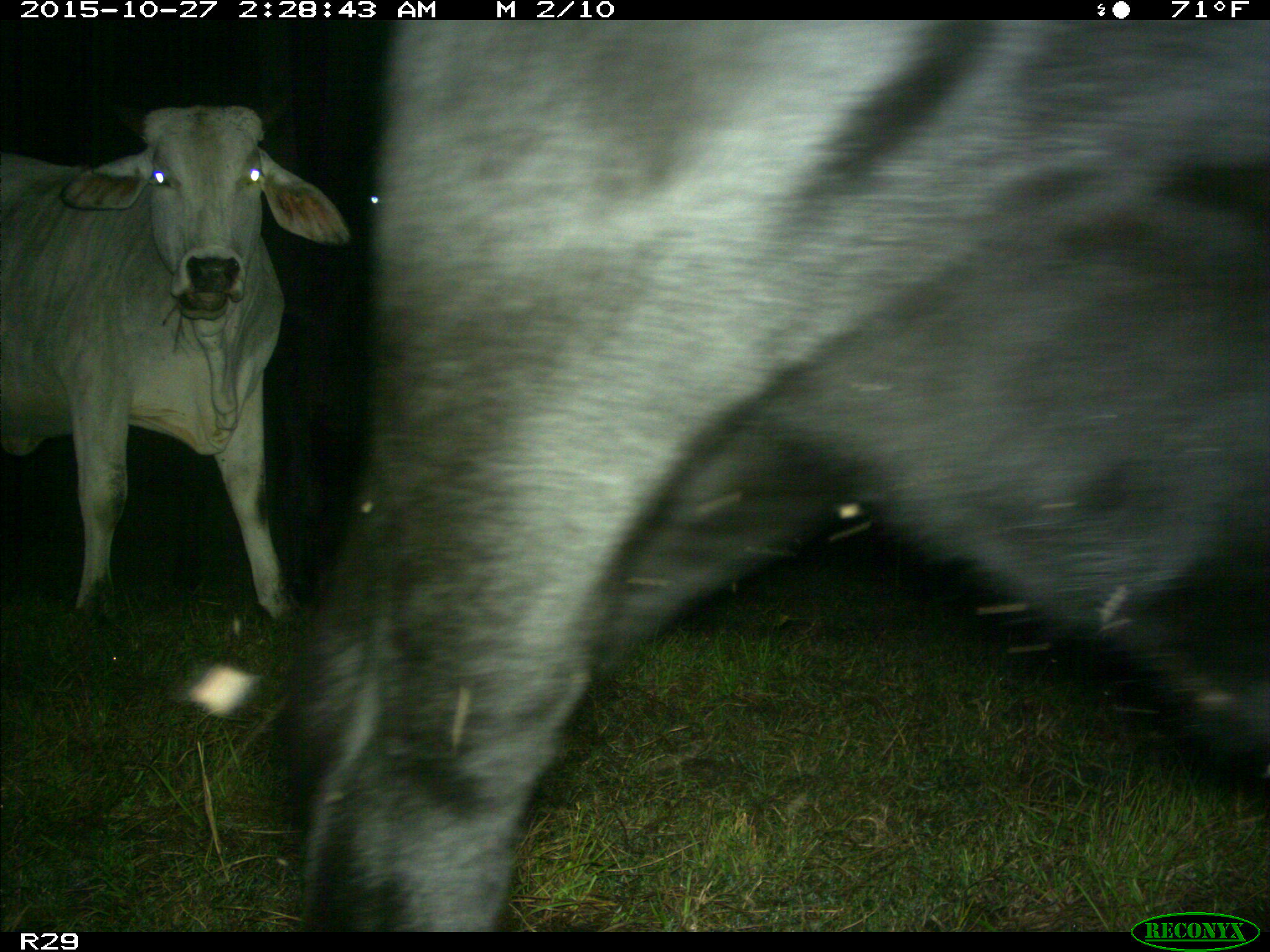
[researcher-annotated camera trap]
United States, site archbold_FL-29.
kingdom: Animalia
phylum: Chordata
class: Mammalia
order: Artiodactyla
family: Bovidae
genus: Bos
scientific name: Bos taurus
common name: domestic cow